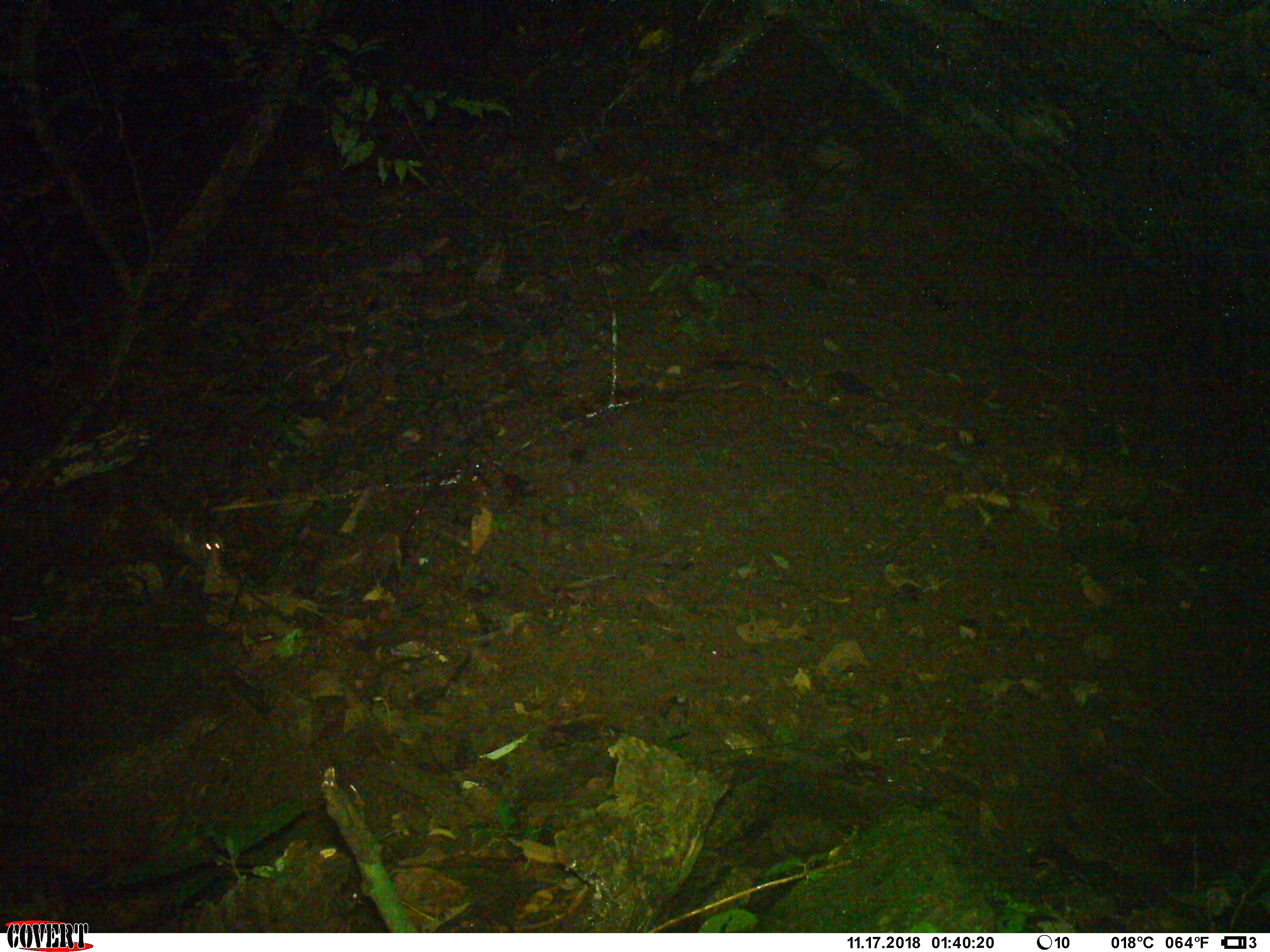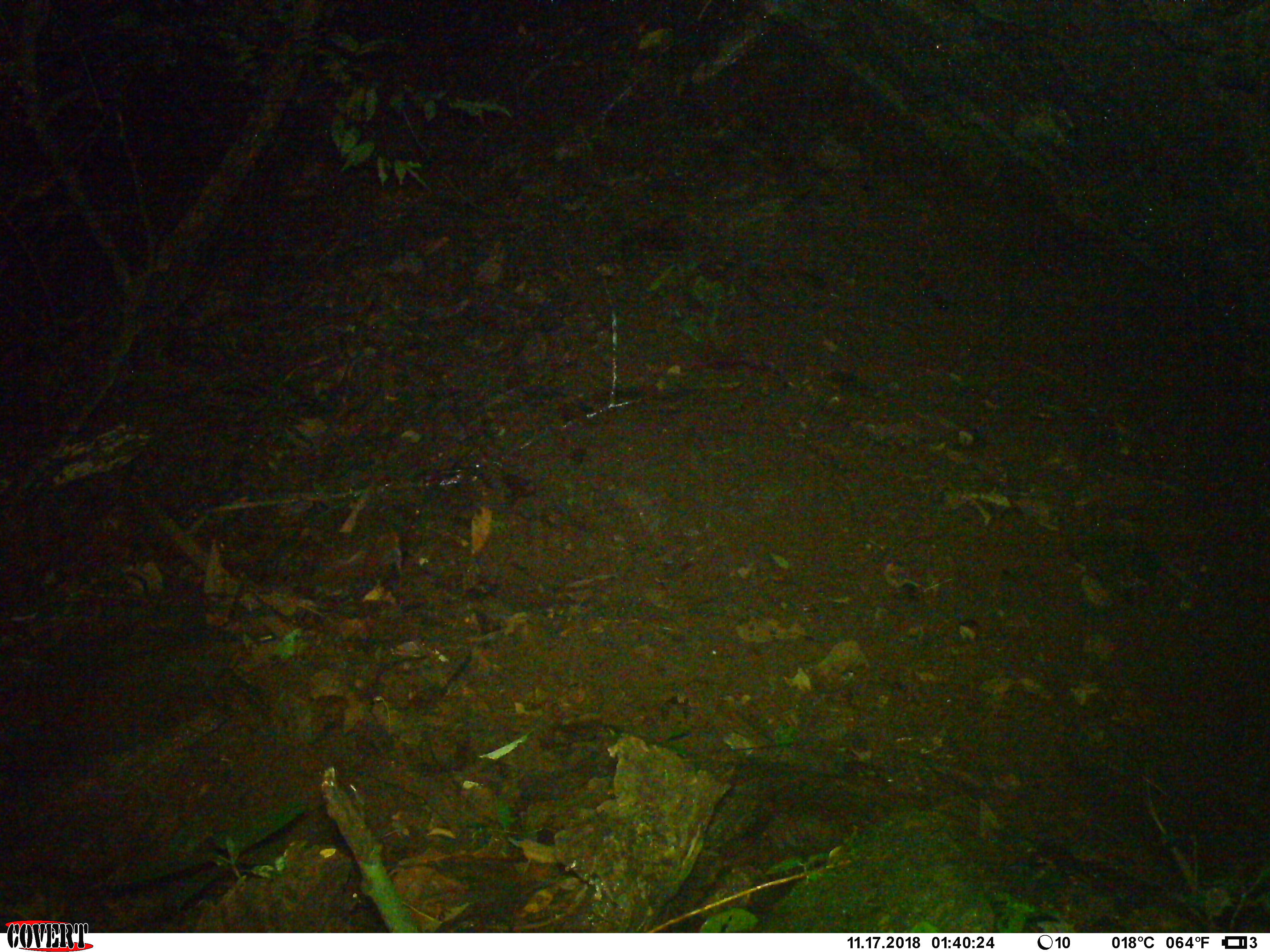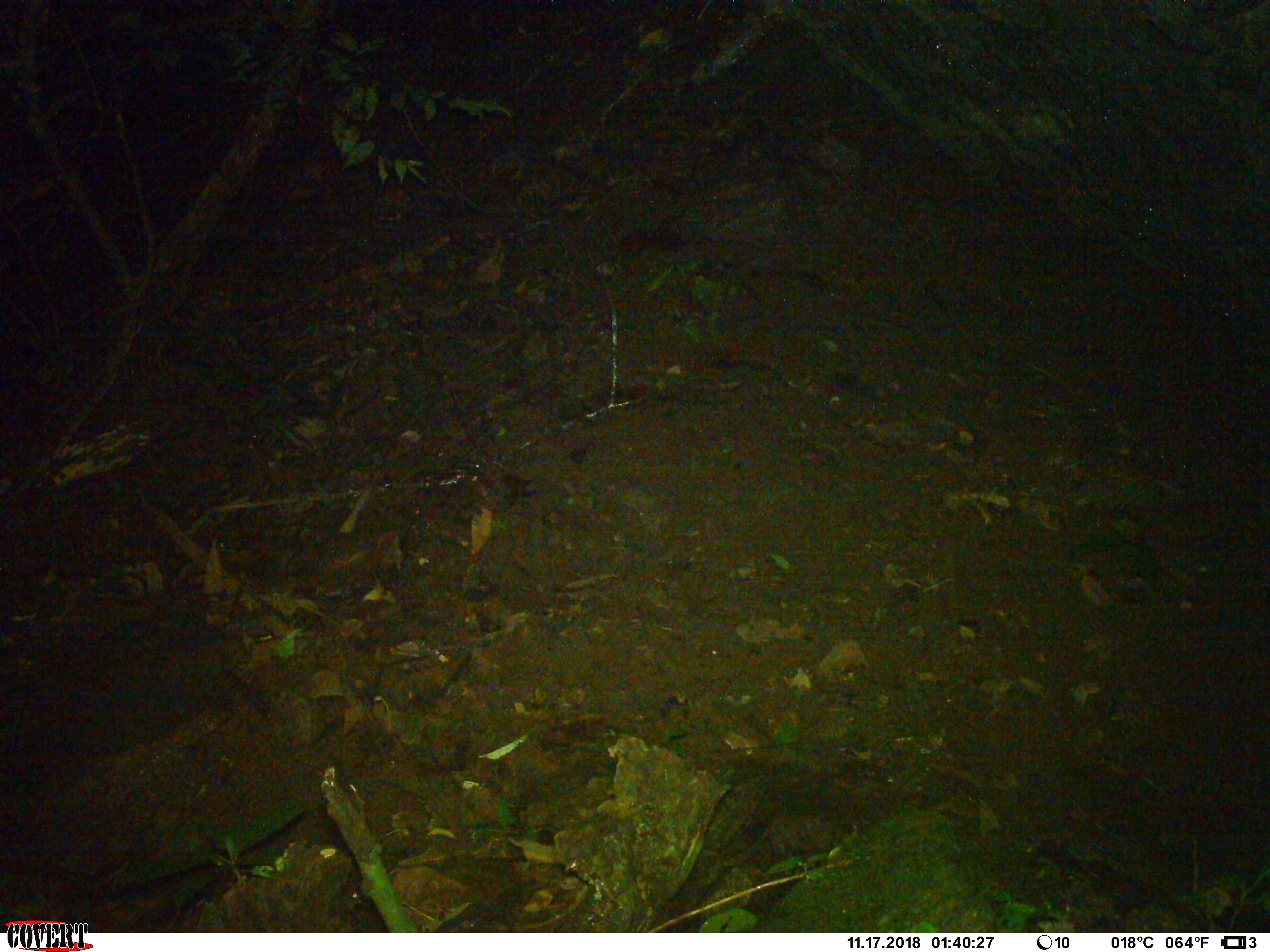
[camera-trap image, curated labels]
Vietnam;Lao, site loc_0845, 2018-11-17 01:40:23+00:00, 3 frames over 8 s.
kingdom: Animalia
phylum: Chordata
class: Mammalia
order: Rodentia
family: Muridae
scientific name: Muridae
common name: old-world mice and rats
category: unidentified murid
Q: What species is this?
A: Unidentified murid (old-world mice and rats) (Muridae).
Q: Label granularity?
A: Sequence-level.